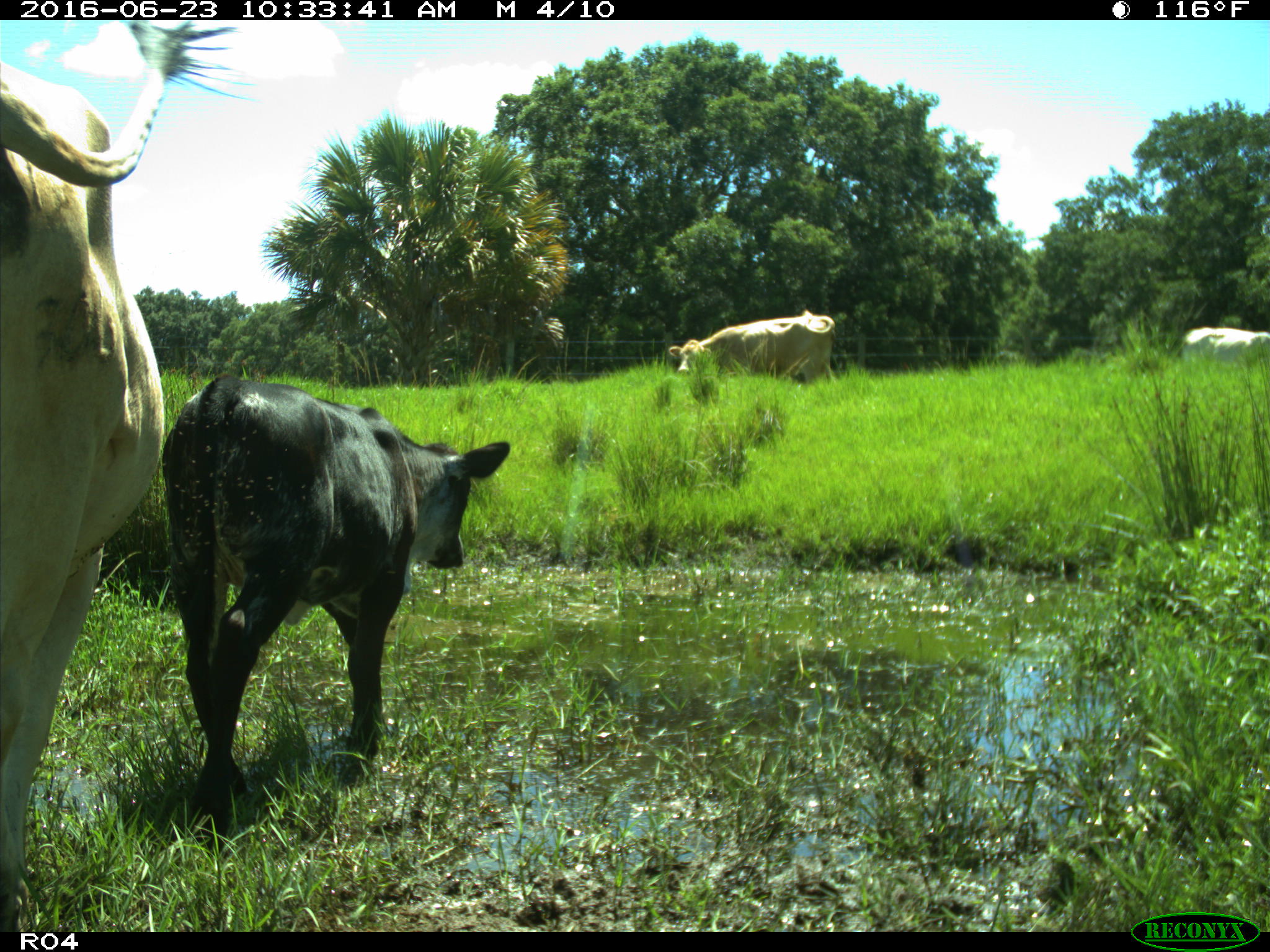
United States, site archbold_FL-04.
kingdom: Animalia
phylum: Chordata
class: Mammalia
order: Artiodactyla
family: Bovidae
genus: Bos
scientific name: Bos taurus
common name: domestic cow